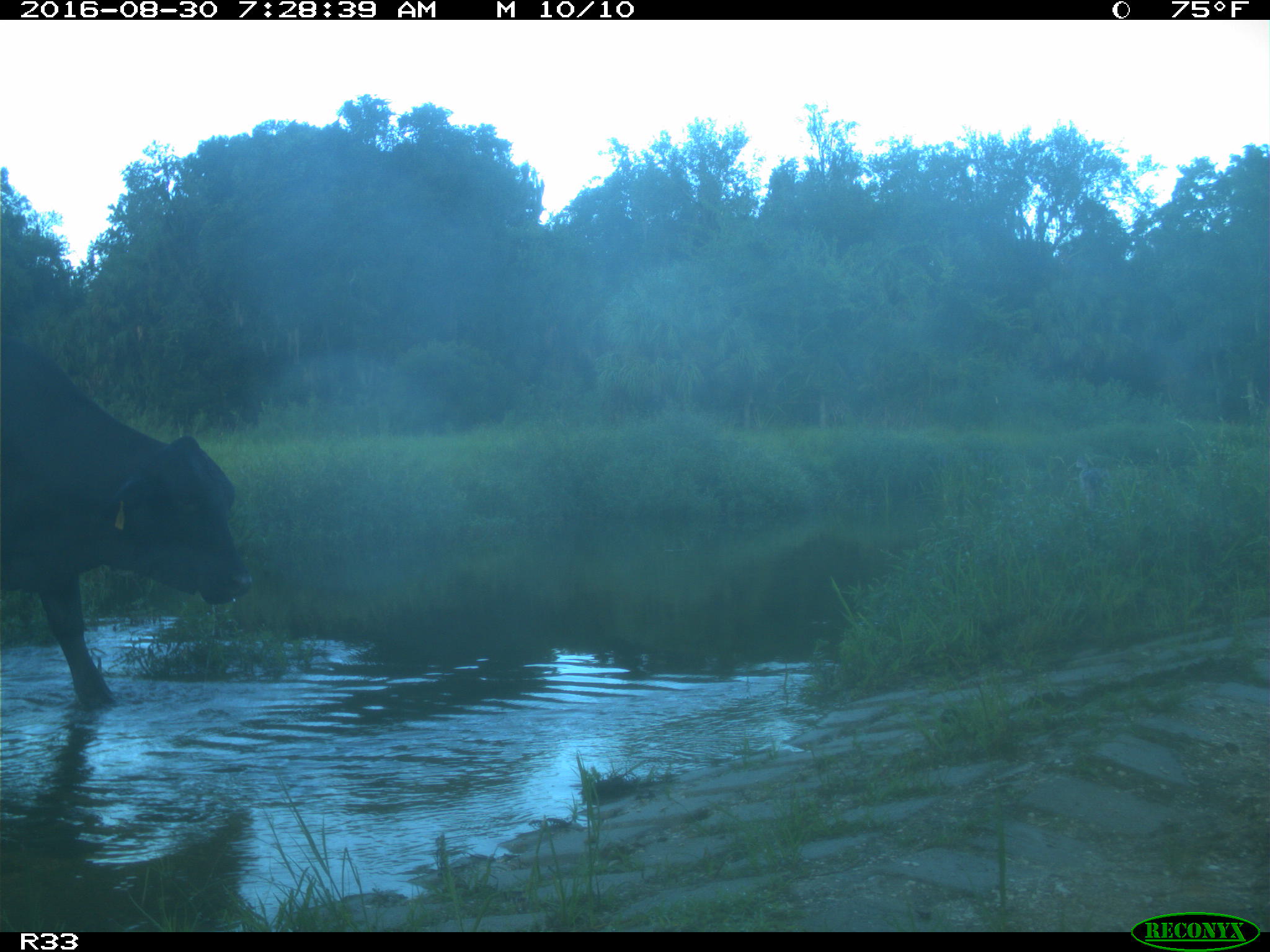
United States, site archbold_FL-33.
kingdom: Animalia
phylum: Chordata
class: Mammalia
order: Artiodactyla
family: Bovidae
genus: Bos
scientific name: Bos taurus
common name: domestic cow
Bos taurus (domestic cow).